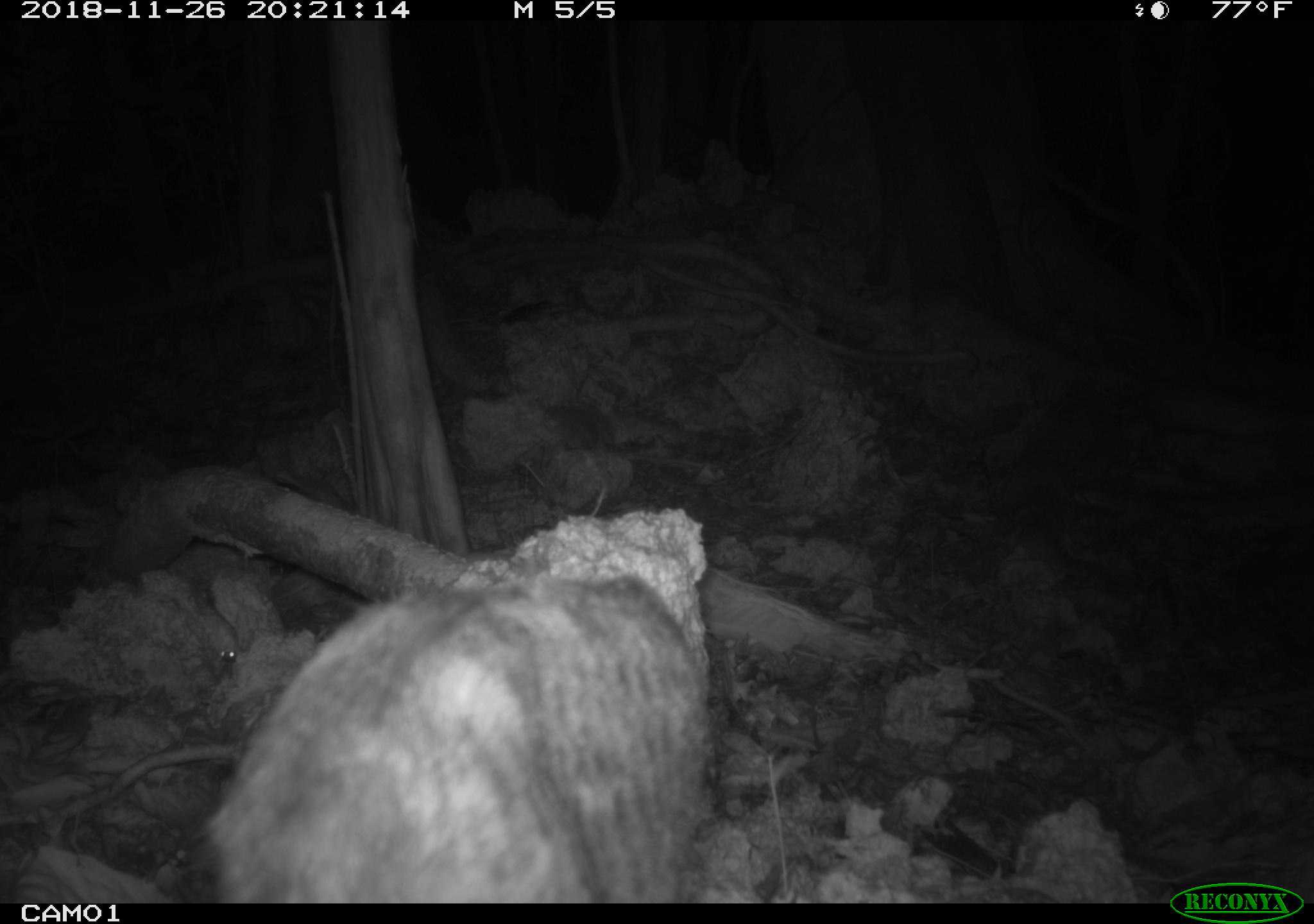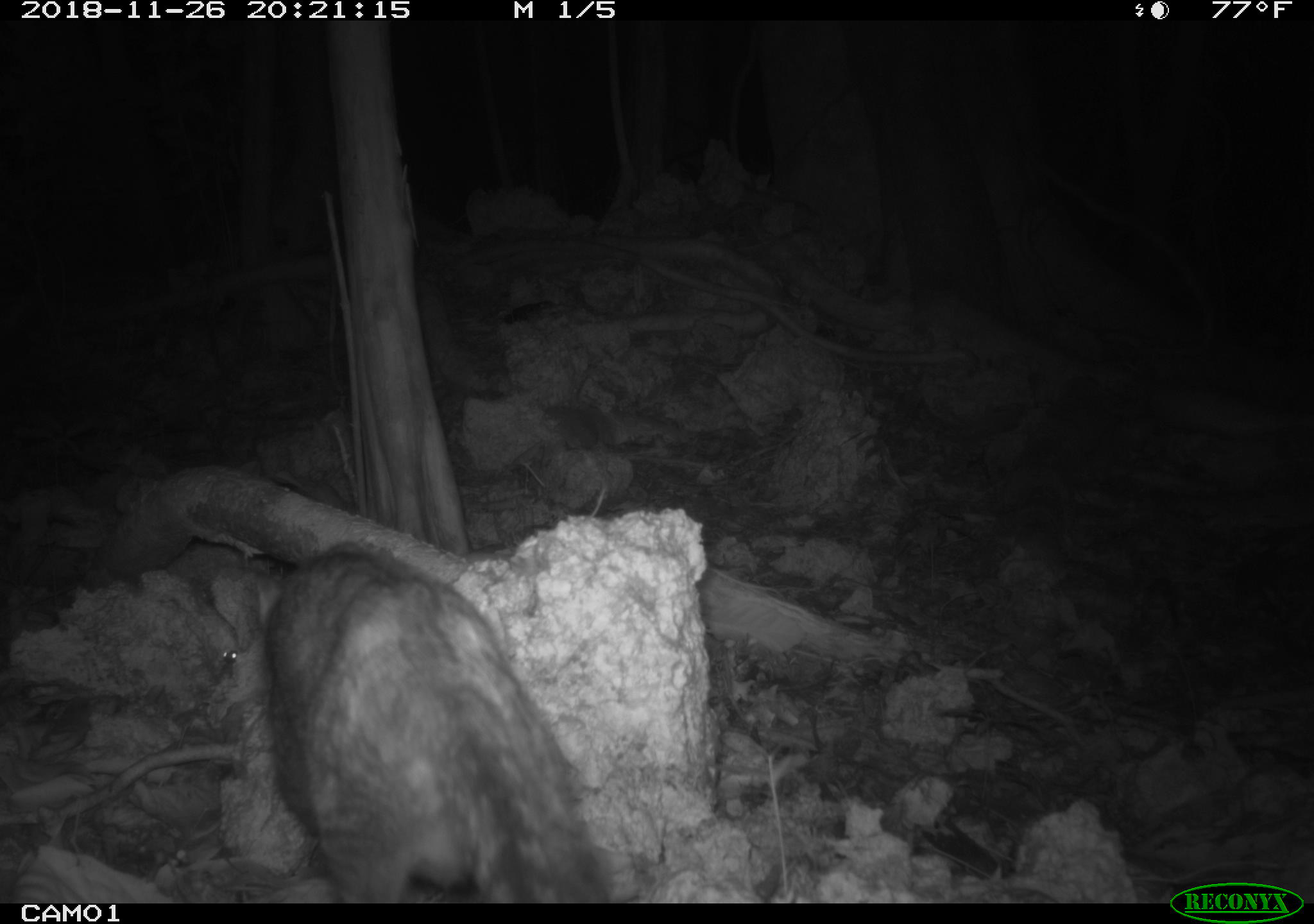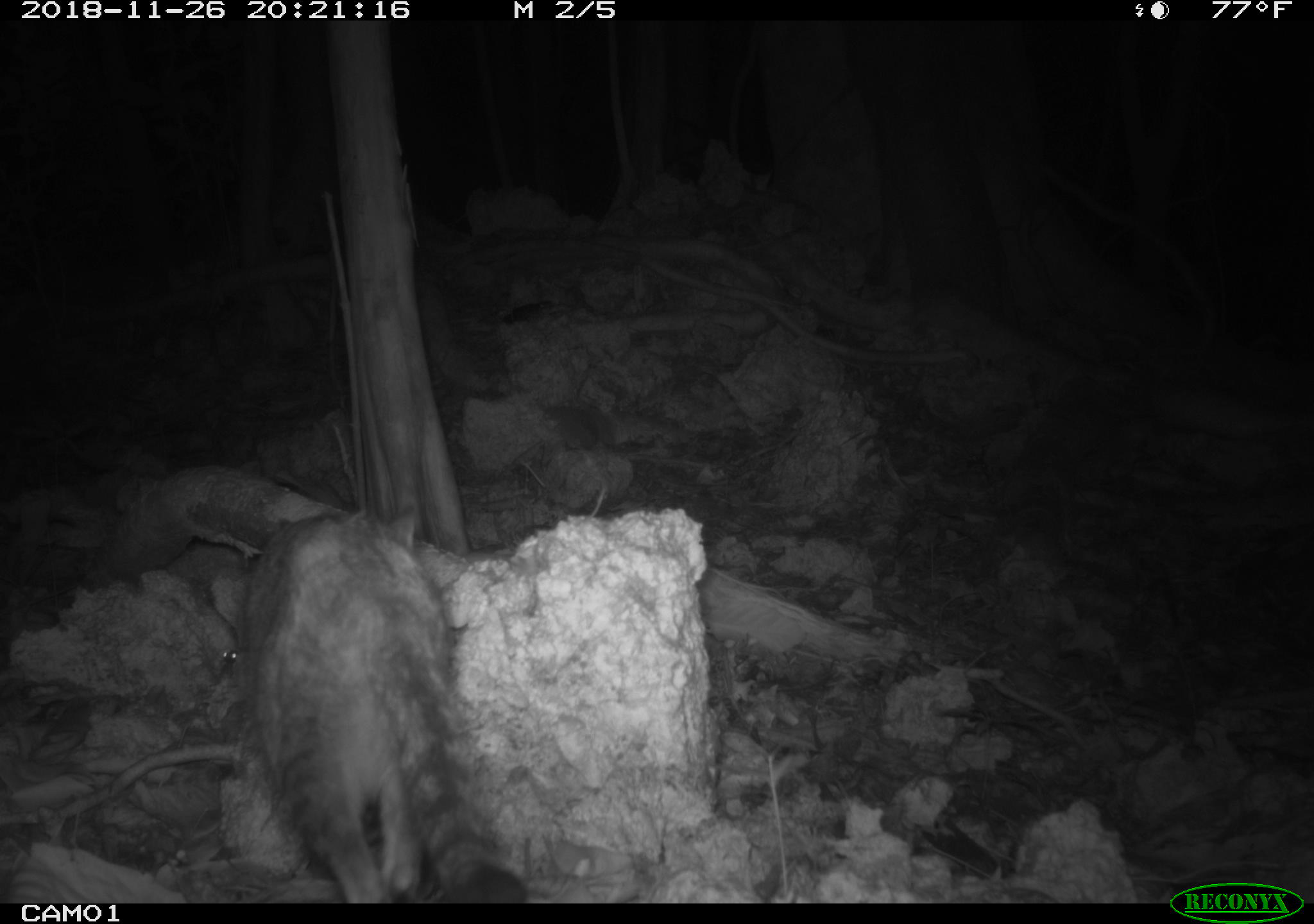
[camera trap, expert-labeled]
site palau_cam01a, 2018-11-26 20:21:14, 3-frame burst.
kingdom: Animalia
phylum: Chordata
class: Mammalia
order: Carnivora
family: Felidae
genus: Felis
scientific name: Felis catus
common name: cat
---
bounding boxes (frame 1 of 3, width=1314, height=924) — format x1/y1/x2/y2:
cat: 181/563/711/900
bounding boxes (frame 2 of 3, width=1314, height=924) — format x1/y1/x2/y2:
cat: 227/541/623/899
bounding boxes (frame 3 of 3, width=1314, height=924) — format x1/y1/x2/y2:
cat: 224/502/529/900